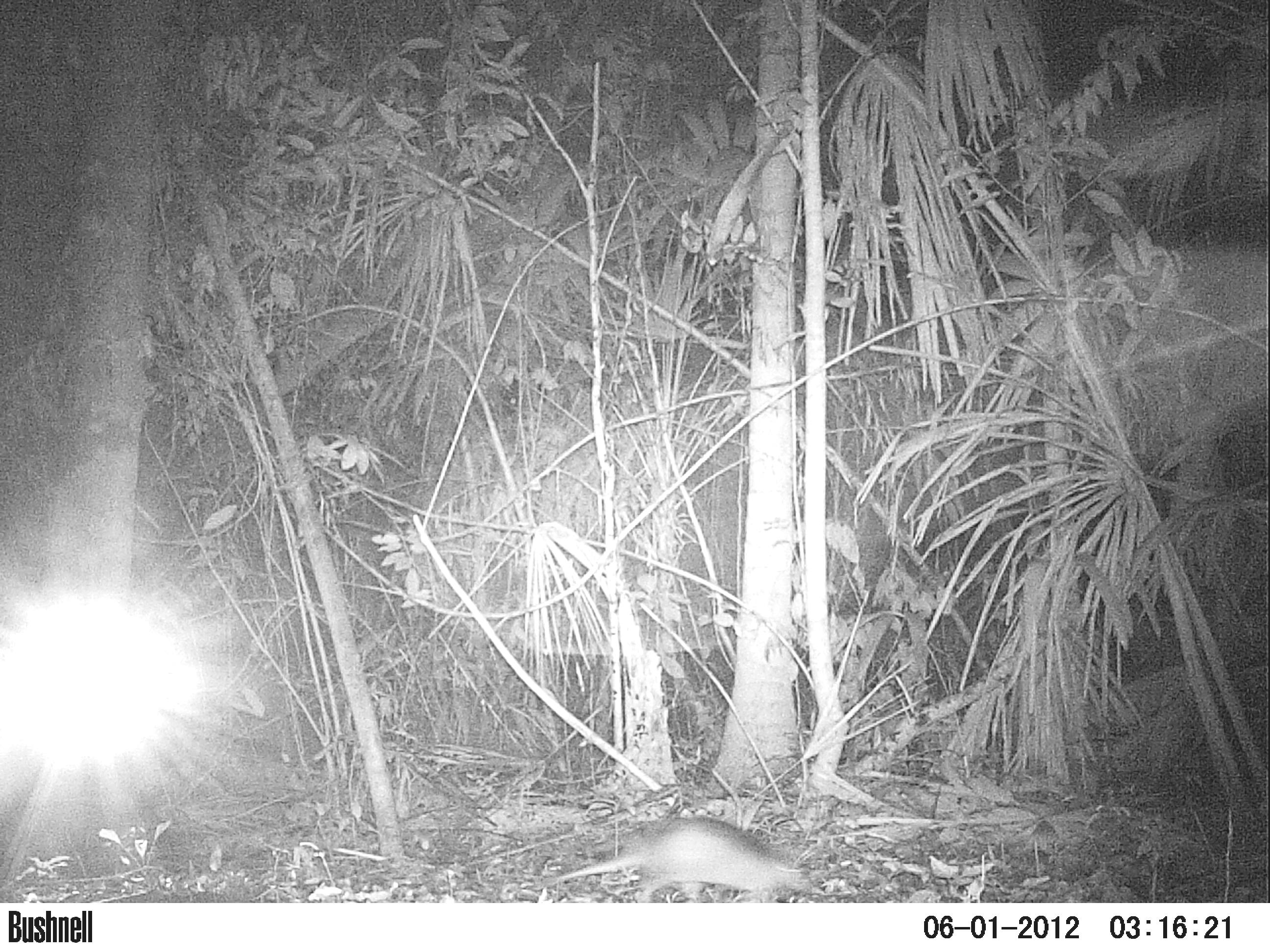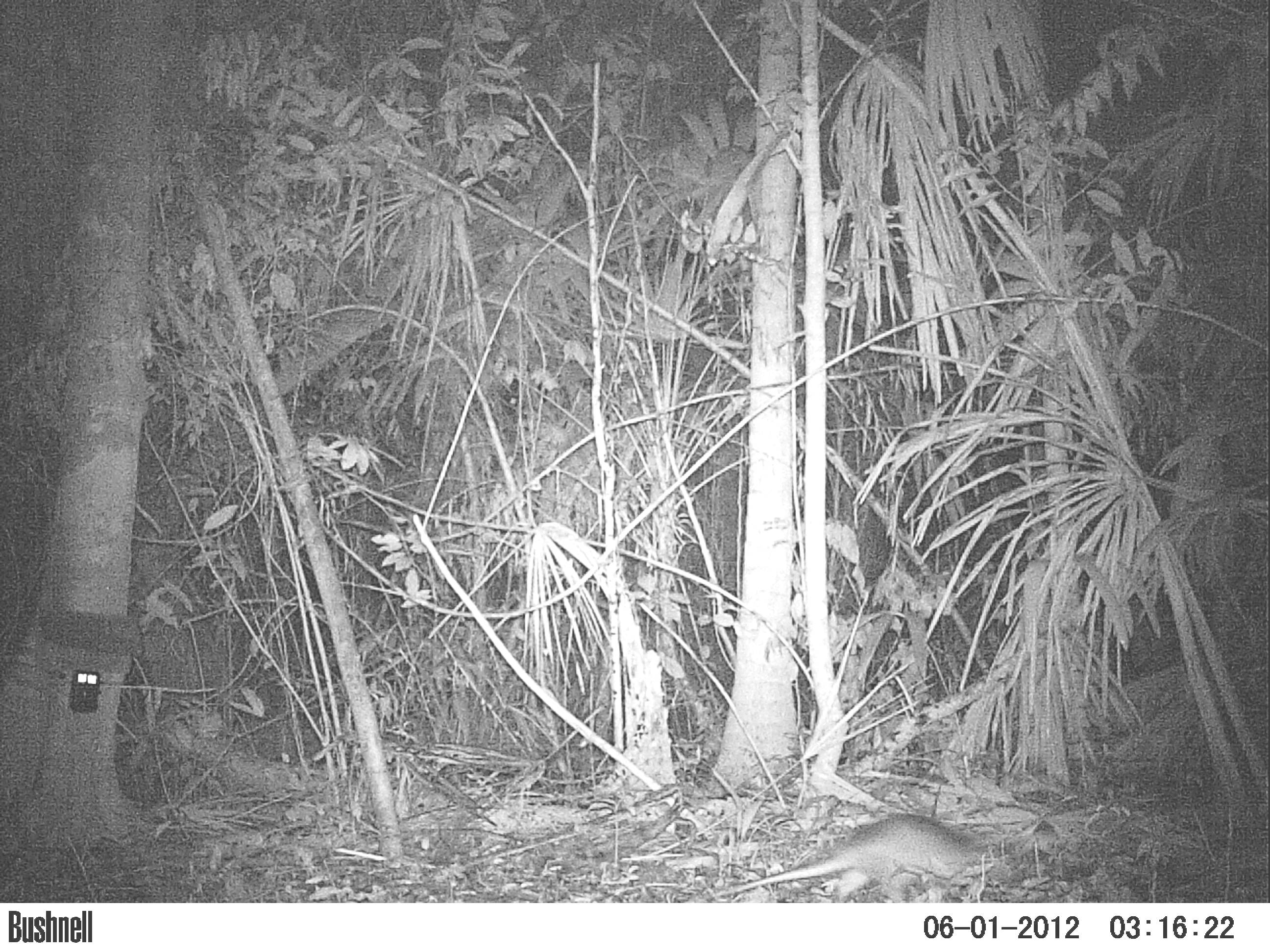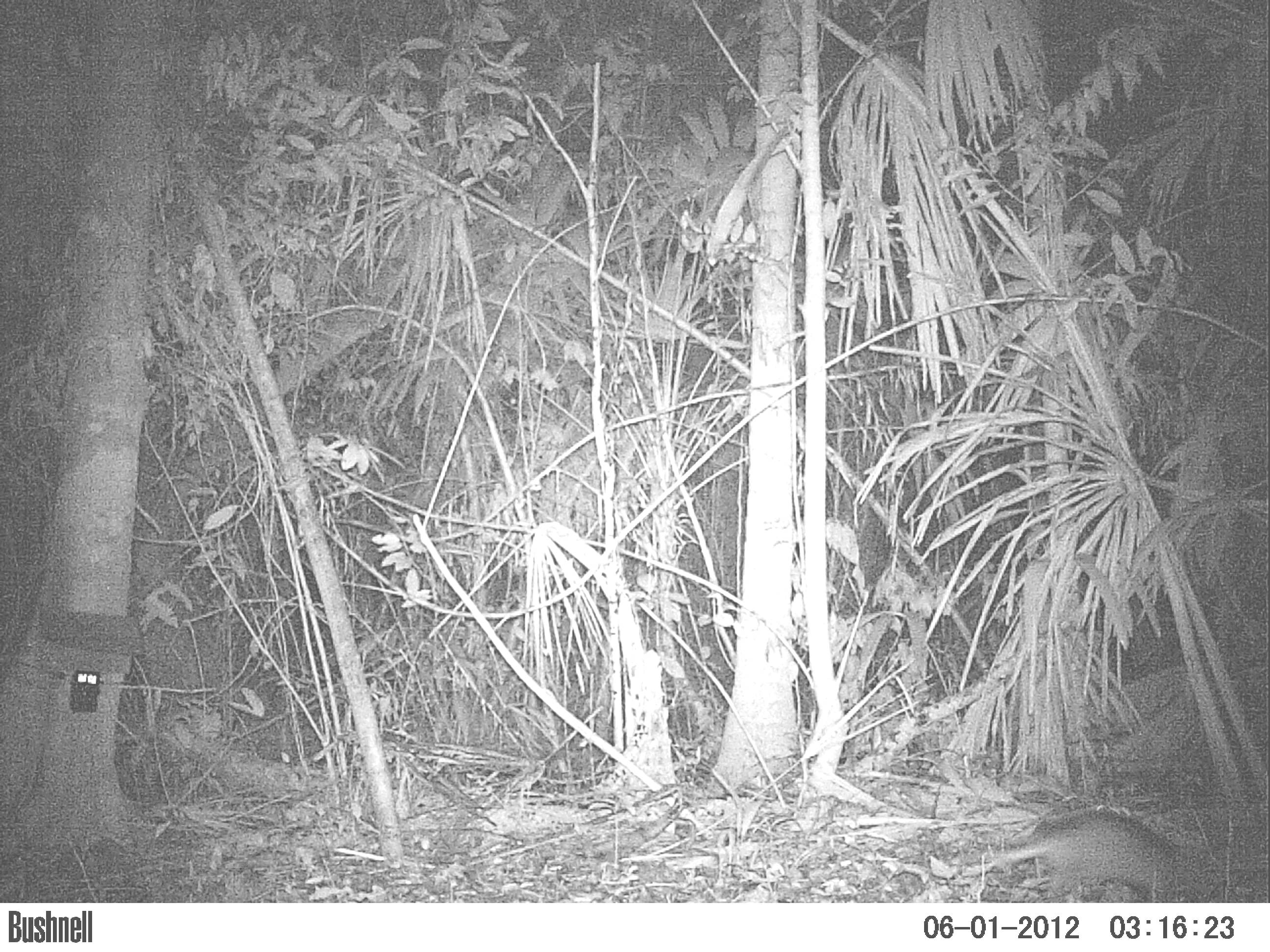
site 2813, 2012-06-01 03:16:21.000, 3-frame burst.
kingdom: Animalia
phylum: Chordata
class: Mammalia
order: Cingulata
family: Dasypodidae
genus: Dasypus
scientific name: Dasypus novemcinctus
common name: nine-banded armadillo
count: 1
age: adult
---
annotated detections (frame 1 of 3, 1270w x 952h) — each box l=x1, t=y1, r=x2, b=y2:
dasypus novemcinctus: l=523, t=817, r=828, b=902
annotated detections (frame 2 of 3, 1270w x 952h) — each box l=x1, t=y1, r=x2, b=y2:
dasypus novemcinctus: l=701, t=812, r=986, b=897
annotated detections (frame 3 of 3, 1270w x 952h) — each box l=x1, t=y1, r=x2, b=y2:
dasypus novemcinctus: l=993, t=808, r=1182, b=902